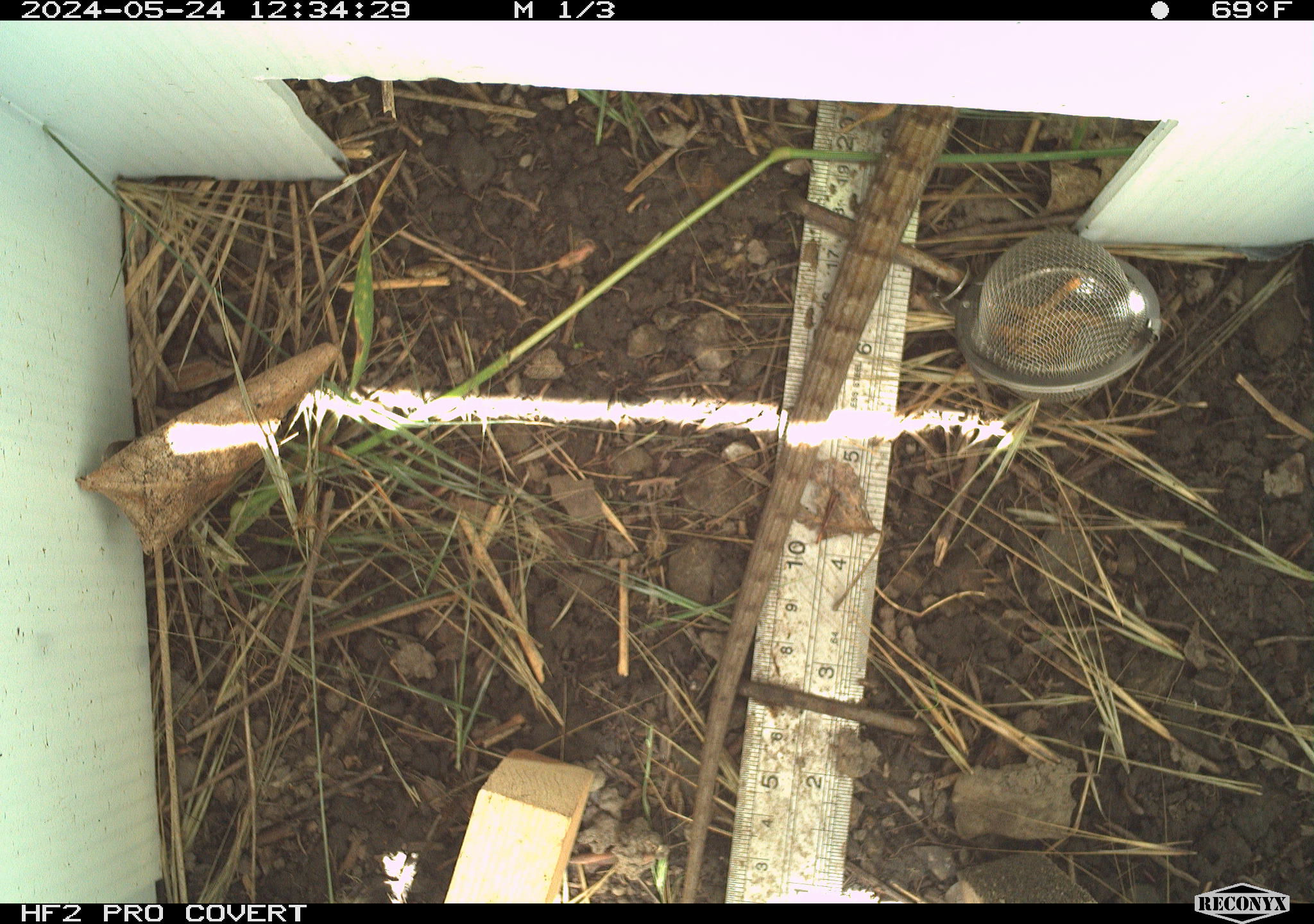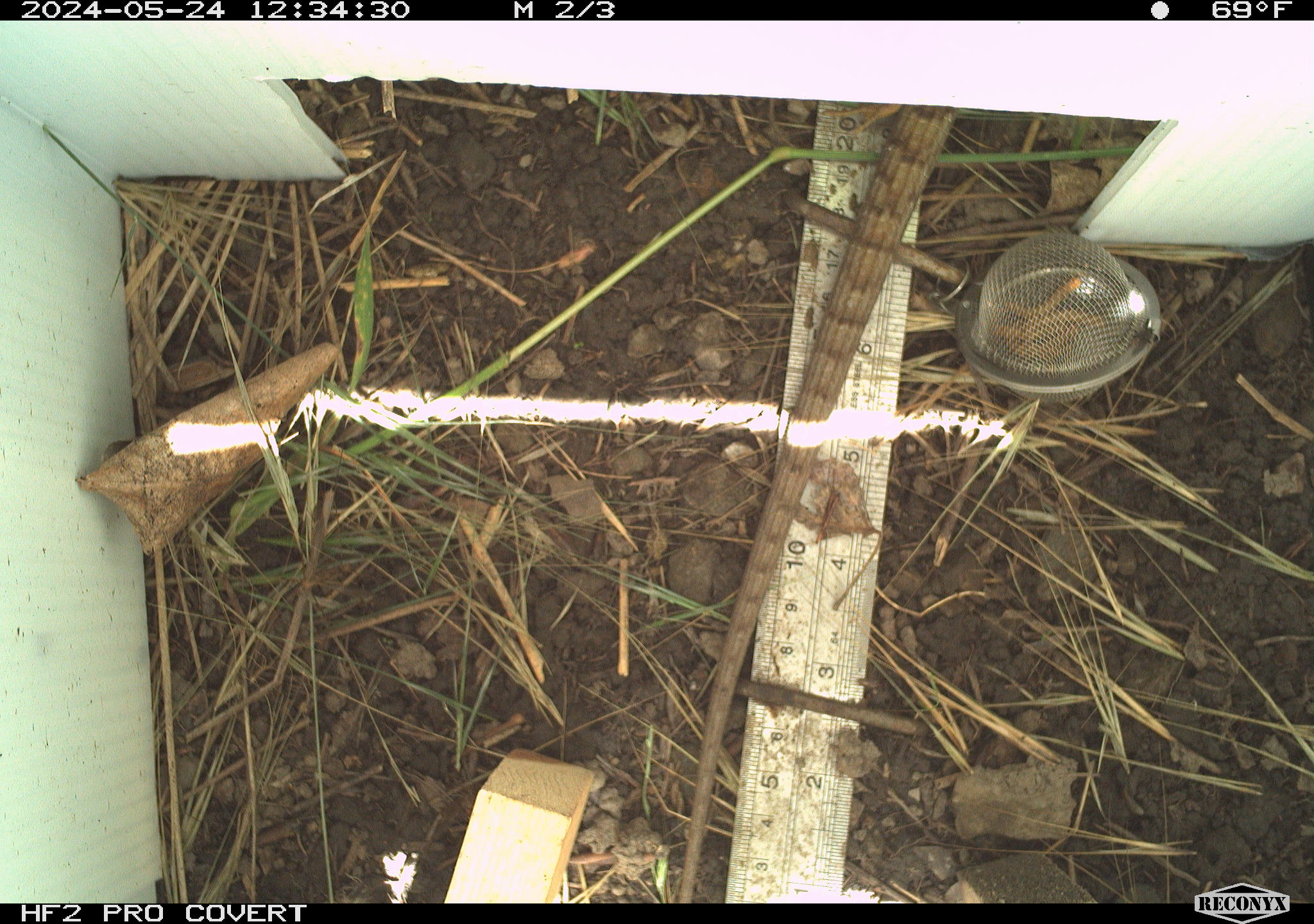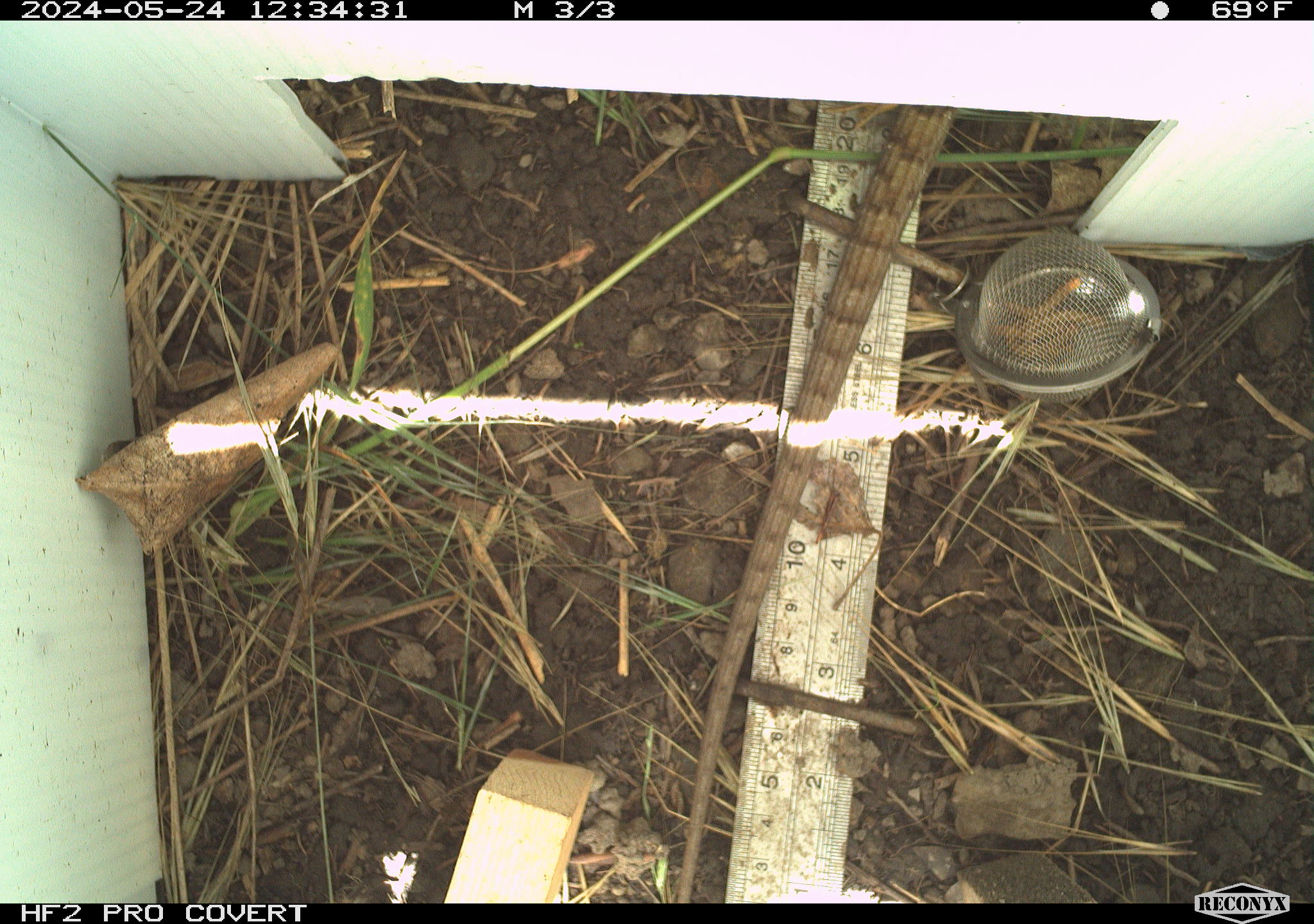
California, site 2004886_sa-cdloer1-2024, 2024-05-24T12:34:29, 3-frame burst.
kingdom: Animalia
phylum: Chordata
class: Reptilia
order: Squamata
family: Anguidae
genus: Elgaria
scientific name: Elgaria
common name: alligator lizards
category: elgaria species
Elgaria species (alligator lizards) (Elgaria).